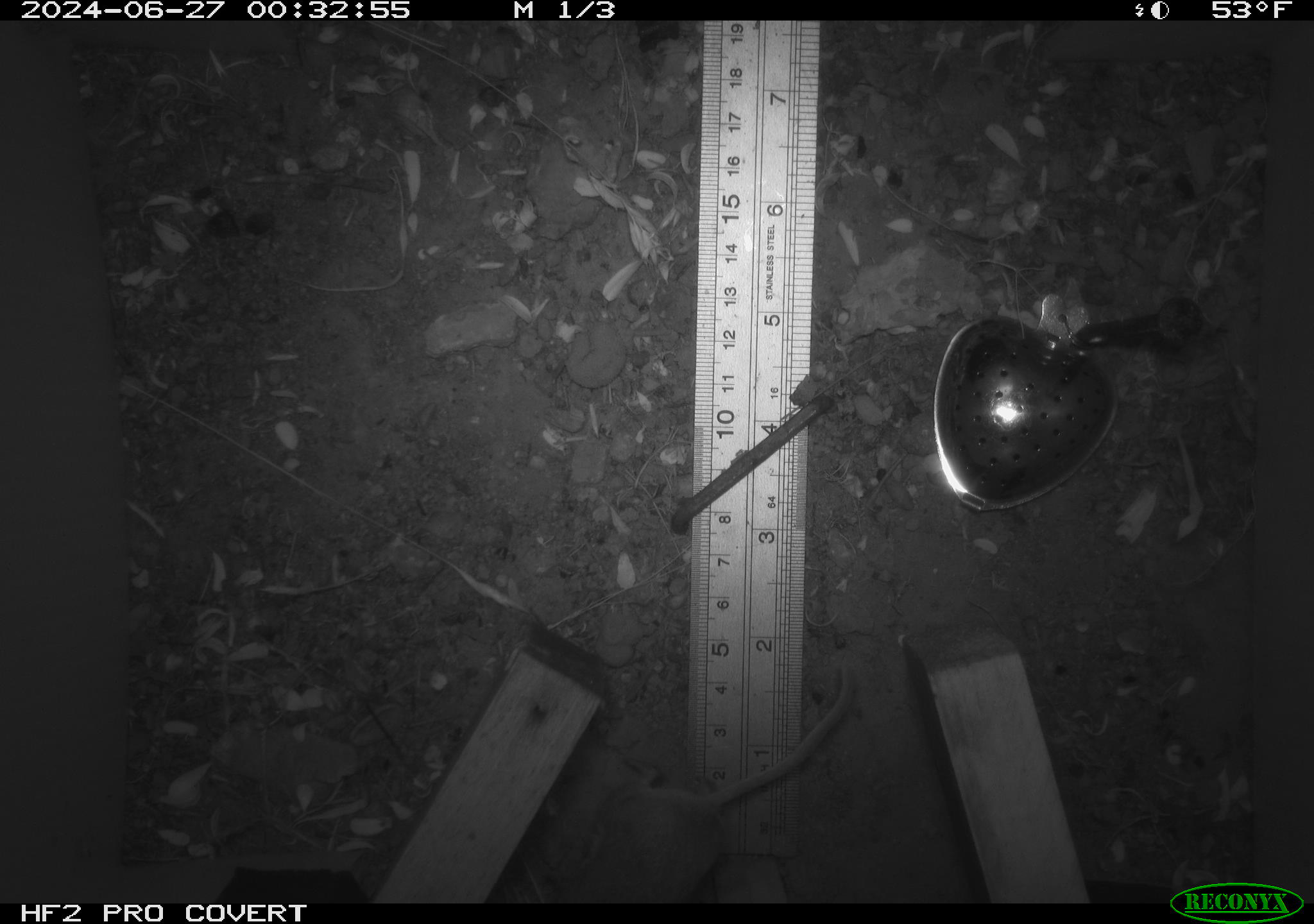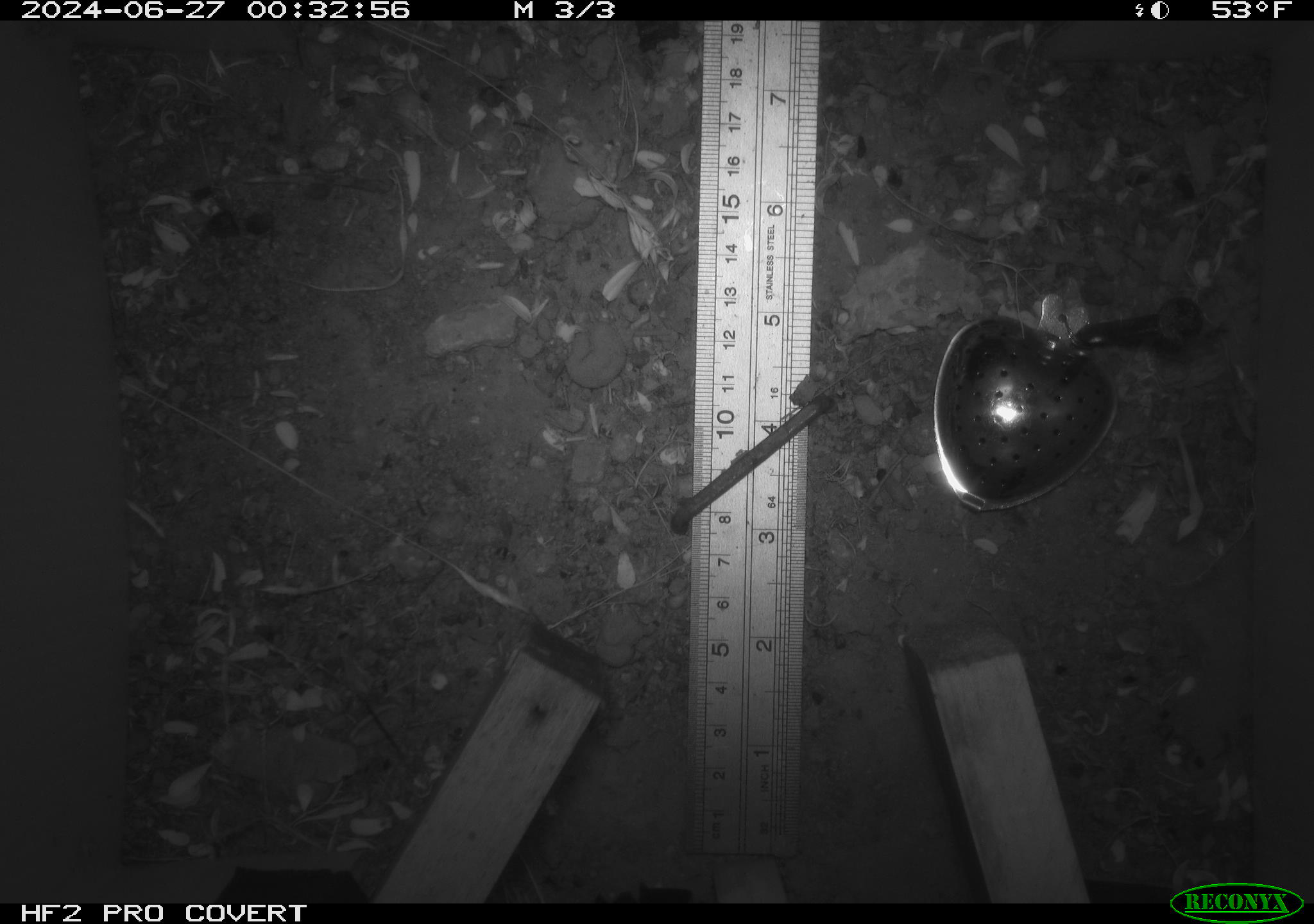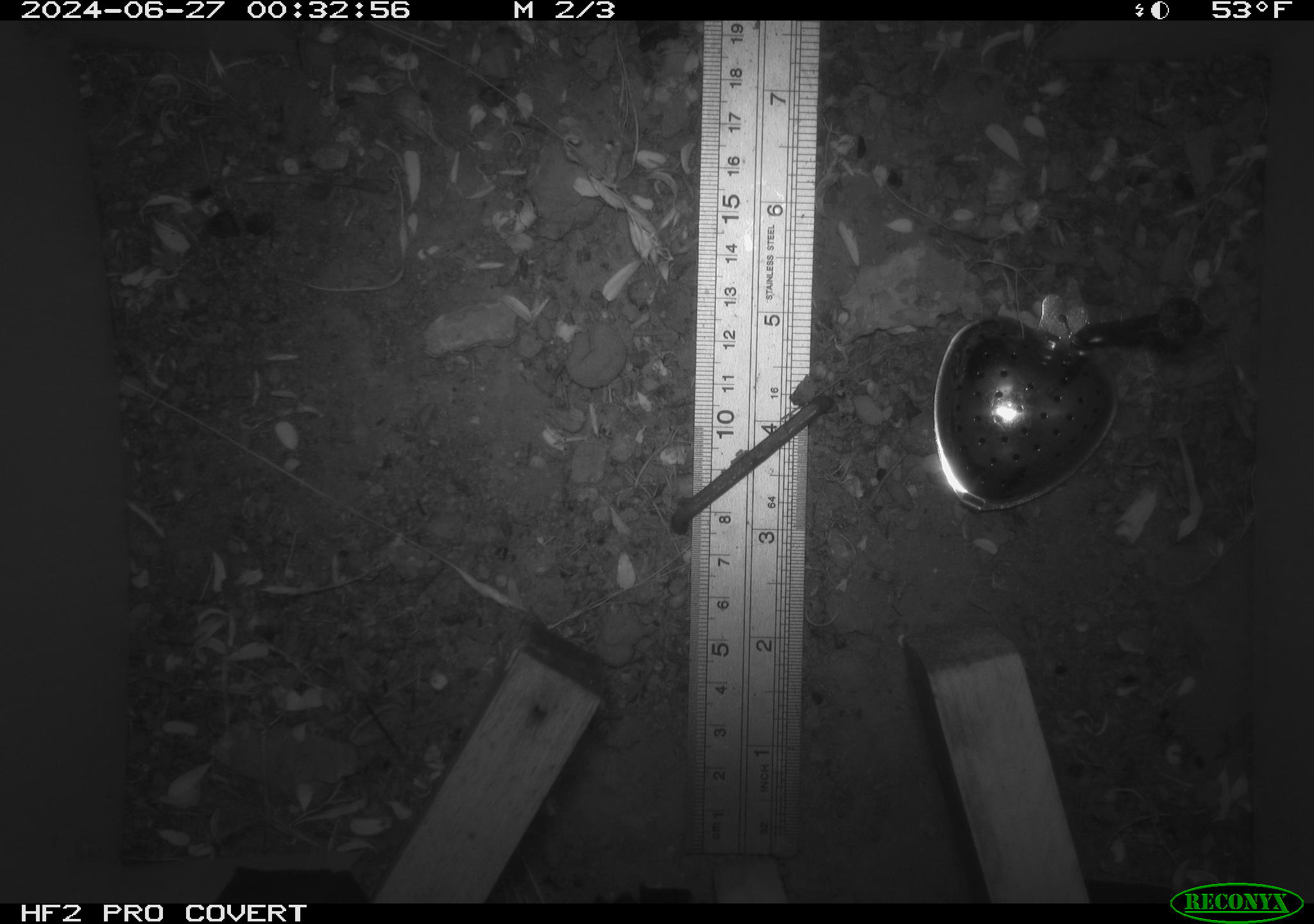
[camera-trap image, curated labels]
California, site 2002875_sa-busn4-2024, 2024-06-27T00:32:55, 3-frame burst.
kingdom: Animalia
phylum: Chordata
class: Mammalia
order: Rodentia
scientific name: Rodentia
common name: rodent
Rodent (Rodentia).